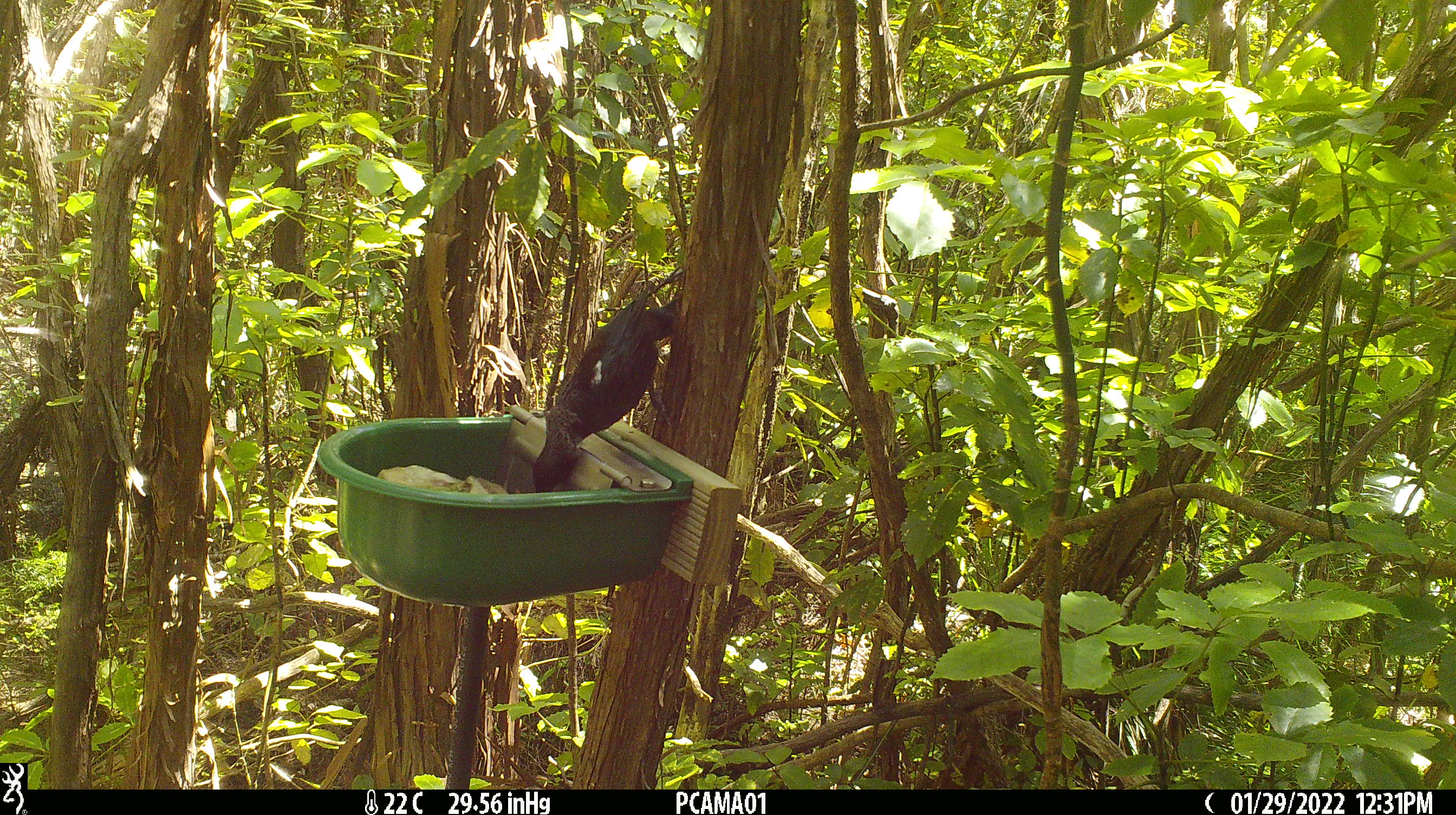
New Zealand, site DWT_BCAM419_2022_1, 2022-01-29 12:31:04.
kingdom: Animalia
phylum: Chordata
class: Aves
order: Passeriformes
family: Meliphagidae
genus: Prosthemadera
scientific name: Prosthemadera novaeseelandiae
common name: tui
Tui (Prosthemadera novaeseelandiae).